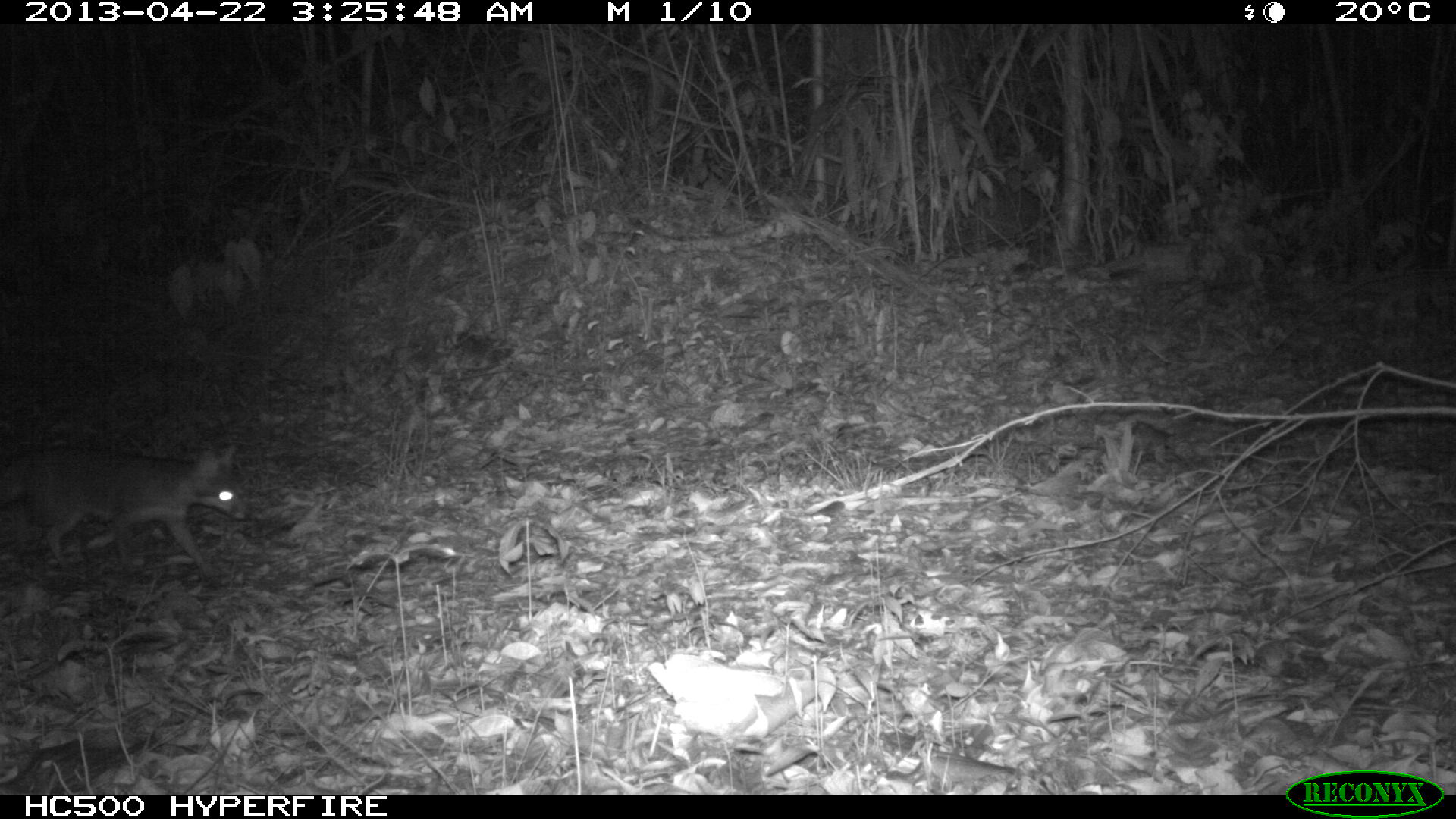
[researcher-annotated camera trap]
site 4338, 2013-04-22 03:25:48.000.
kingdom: Animalia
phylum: Chordata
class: Mammalia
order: Carnivora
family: Canidae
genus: Urocyon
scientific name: Urocyon cinereoargenteus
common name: gray fox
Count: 1.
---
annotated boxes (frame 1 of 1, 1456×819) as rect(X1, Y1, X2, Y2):
urocyon cinereoargenteus: rect(0, 441, 247, 582)